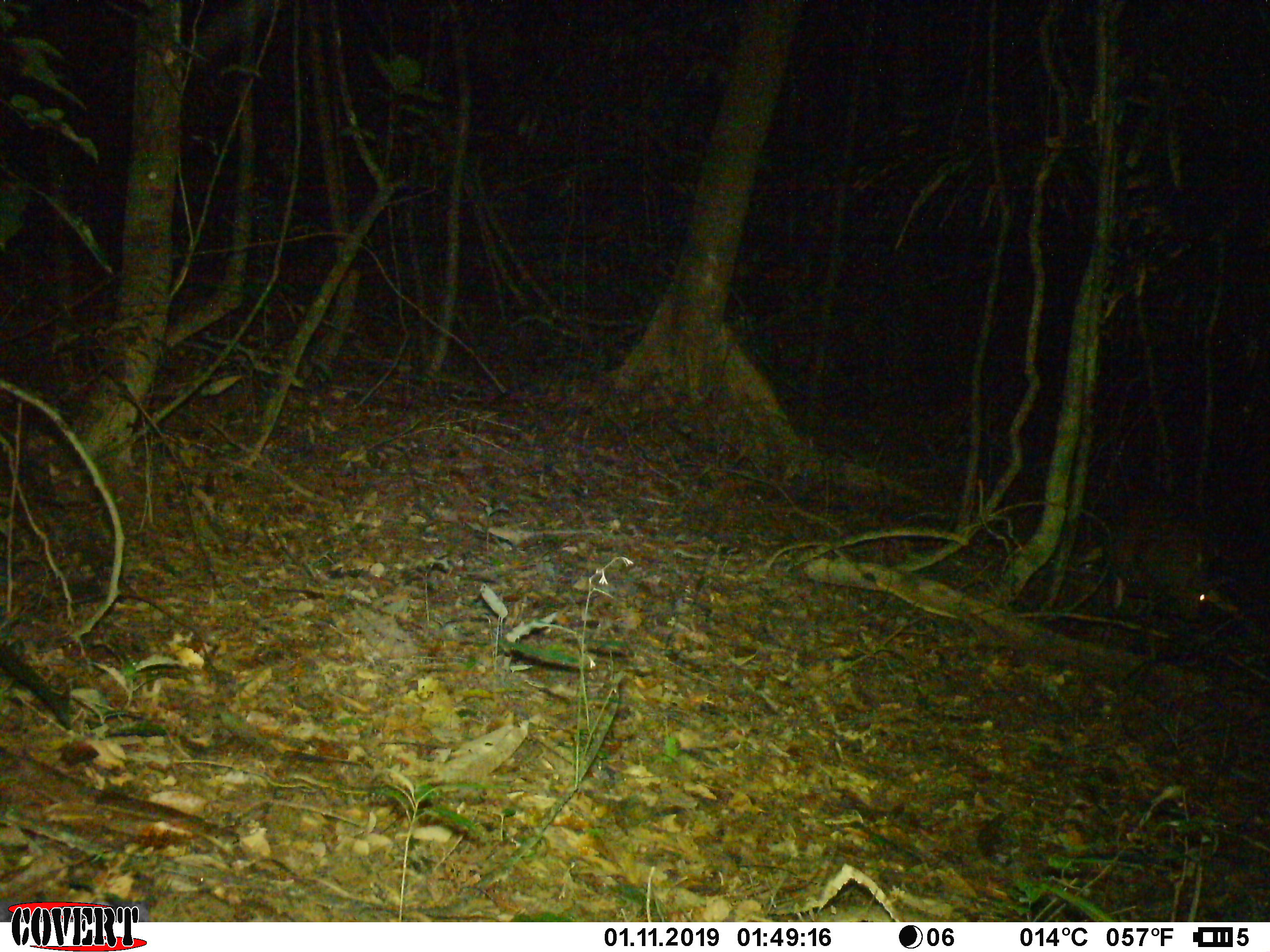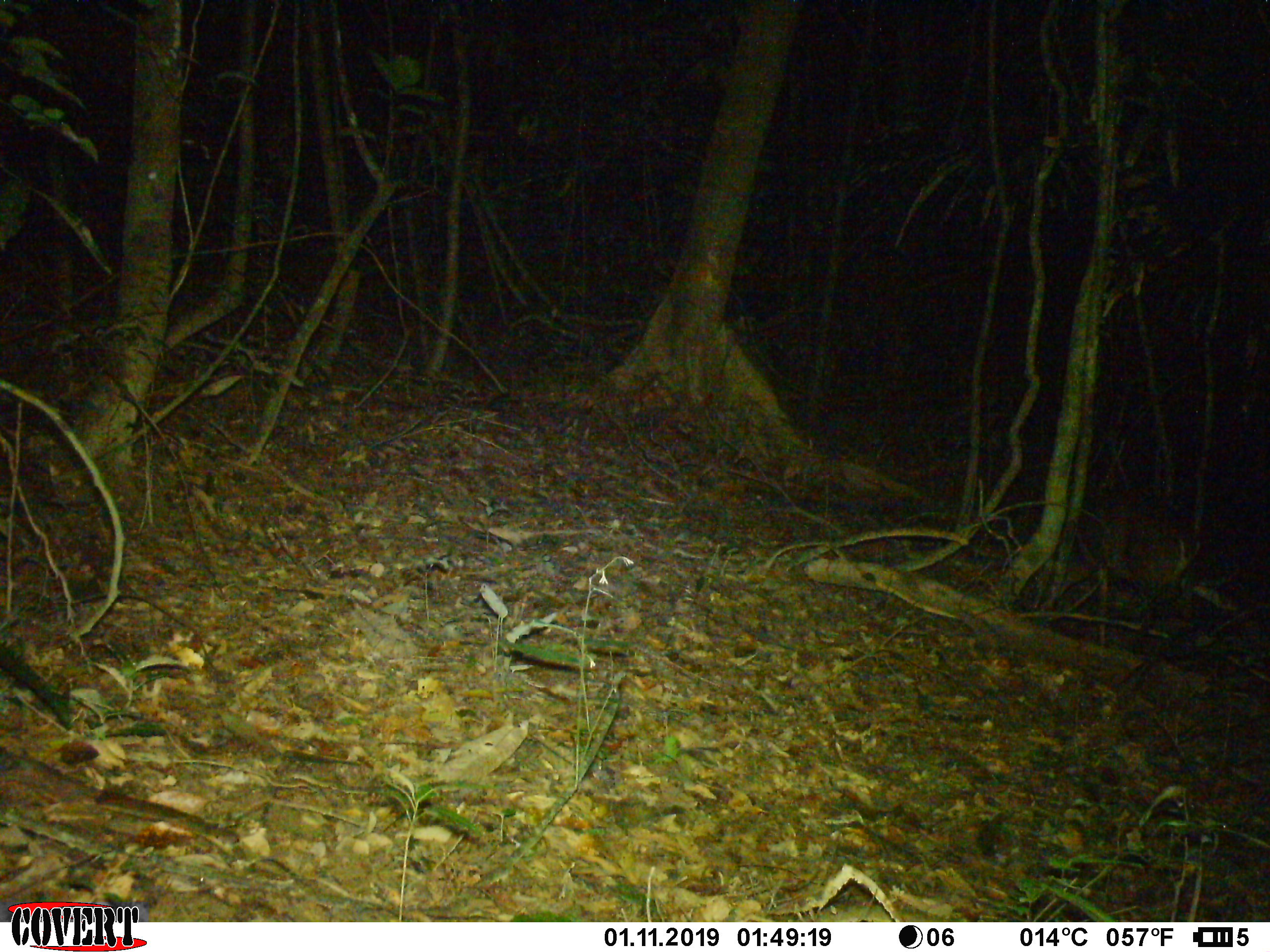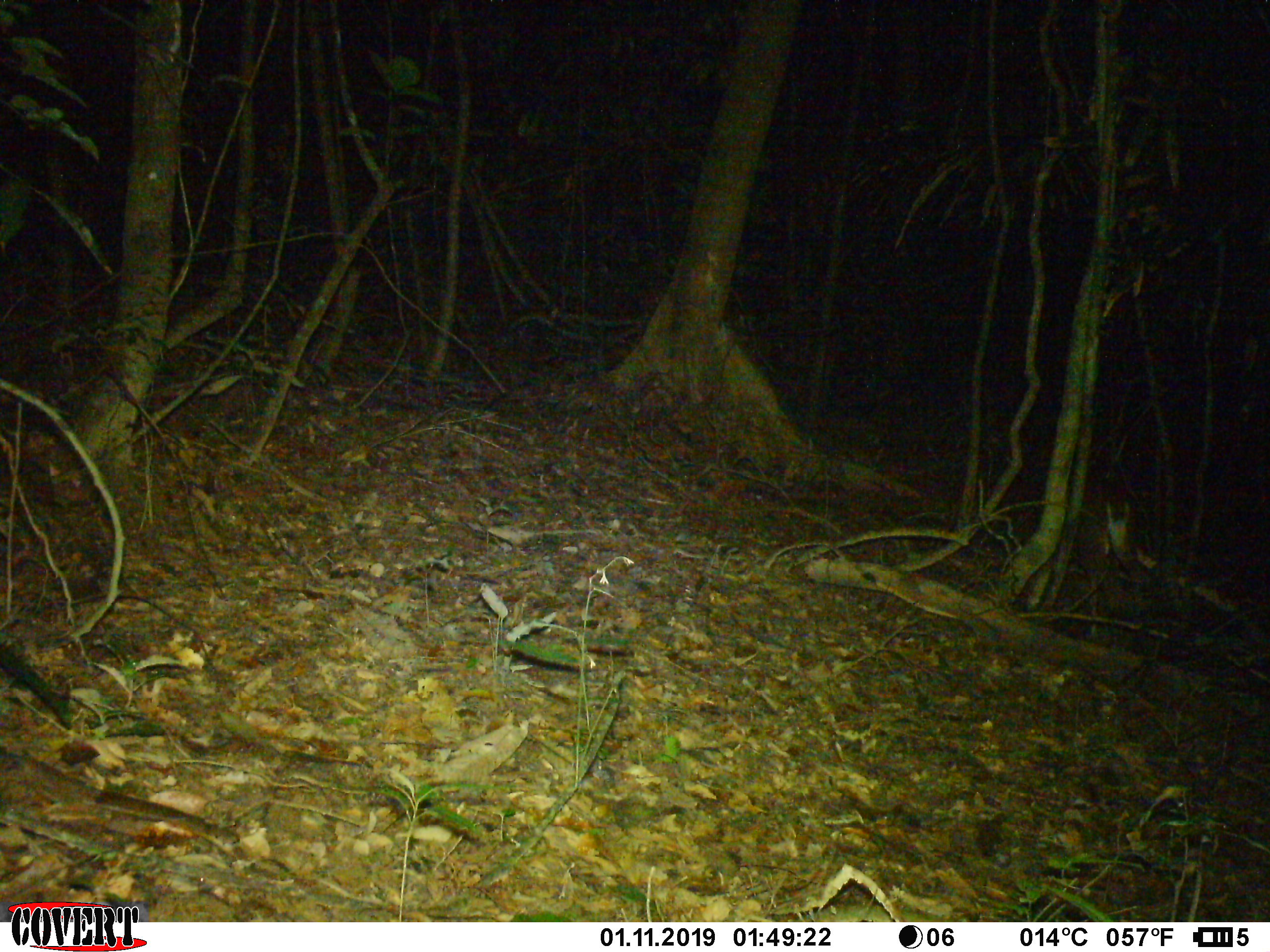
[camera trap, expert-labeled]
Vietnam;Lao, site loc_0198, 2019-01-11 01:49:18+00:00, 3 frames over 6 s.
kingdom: Animalia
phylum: Chordata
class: Mammalia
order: Artiodactyla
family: Cervidae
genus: Muntiacus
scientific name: Muntiacus vuquangensis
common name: large-antlered muntjac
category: large antlered muntjac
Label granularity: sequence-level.